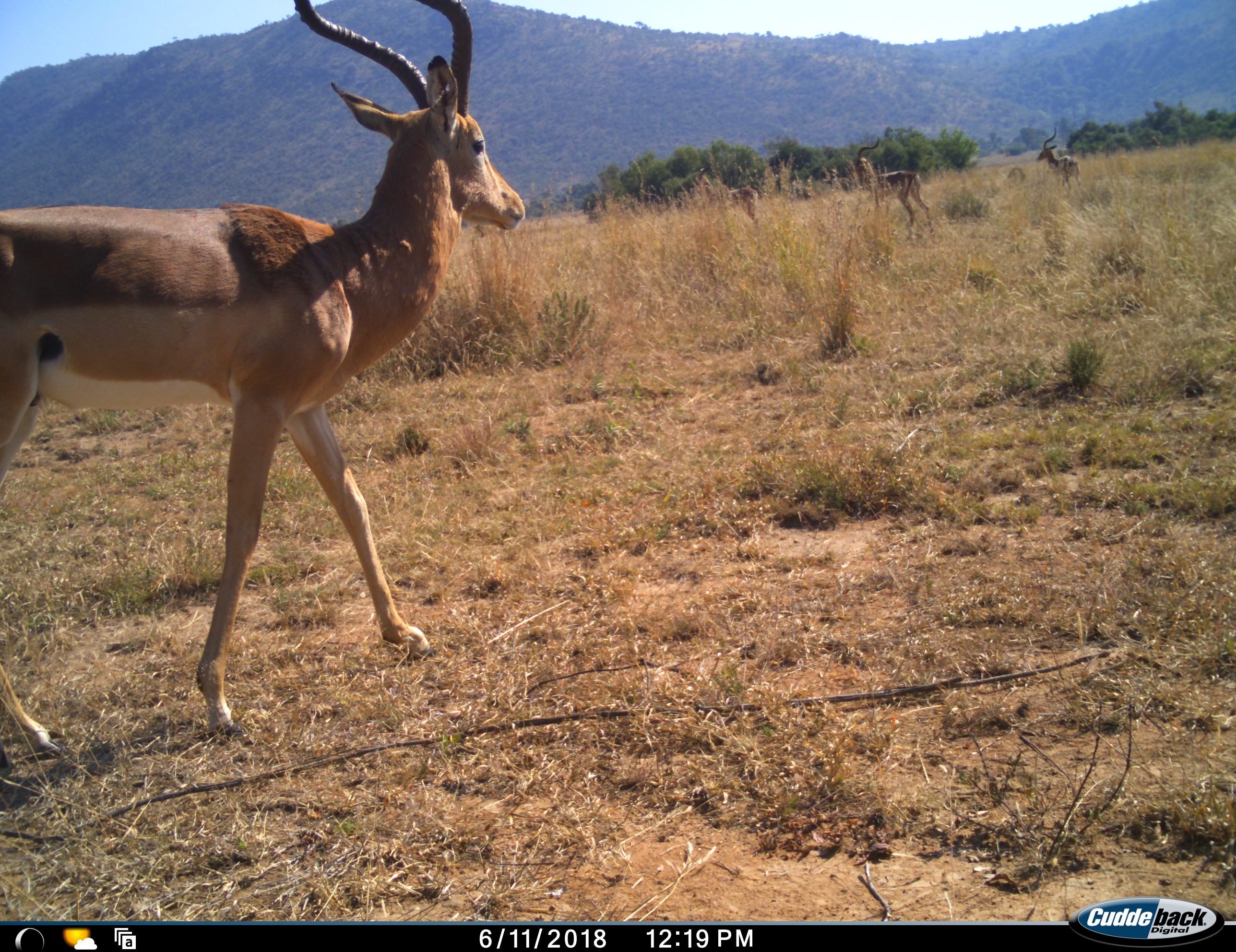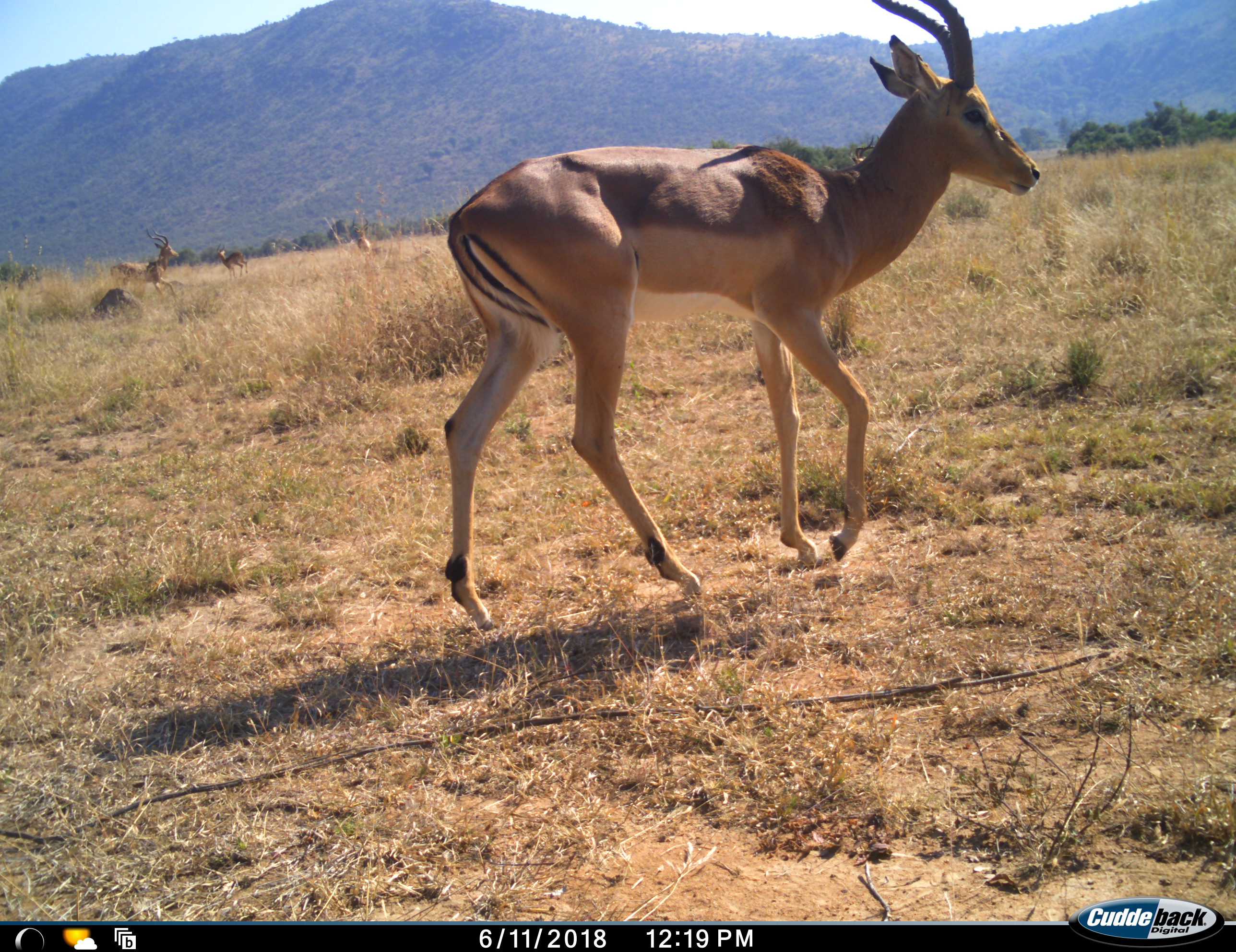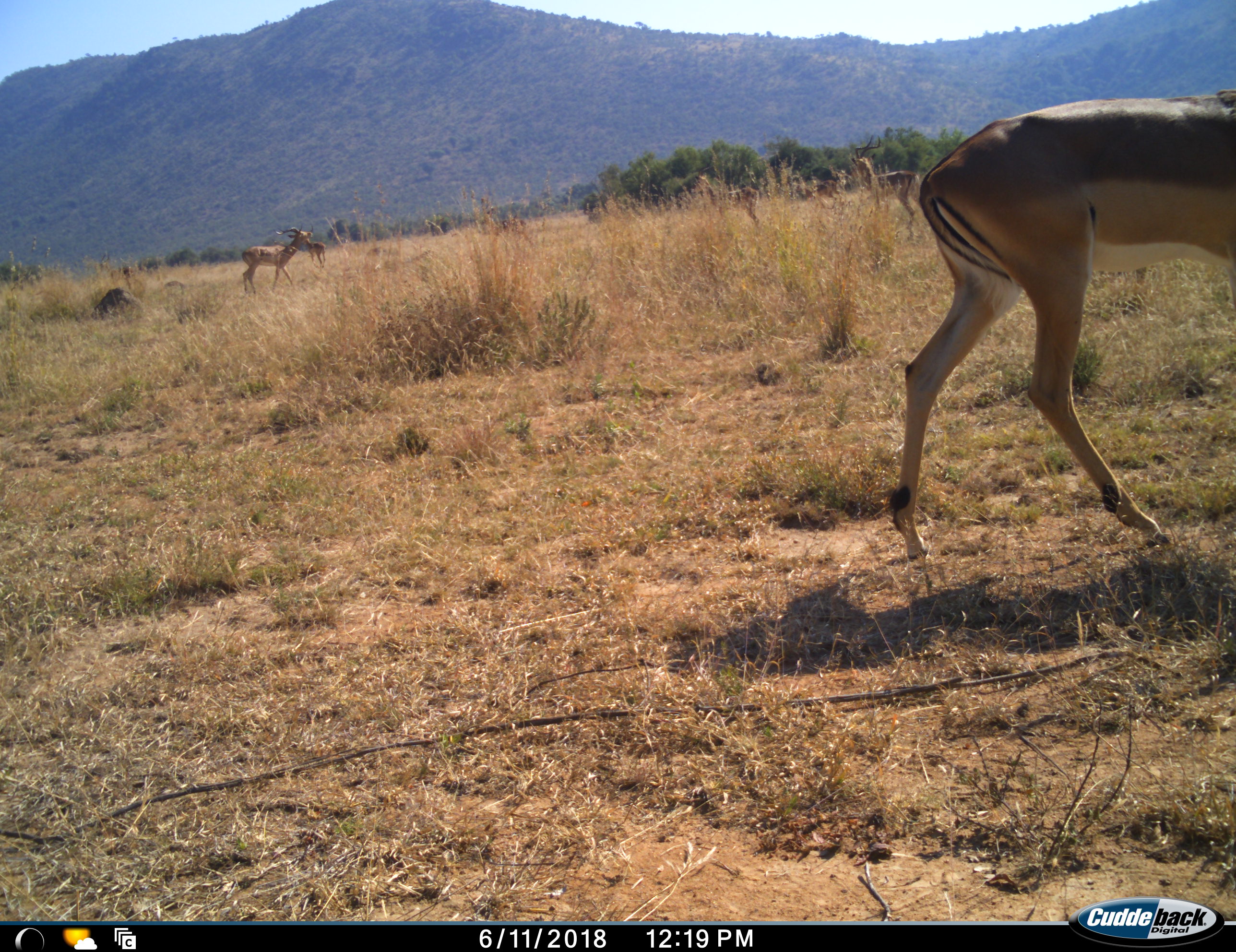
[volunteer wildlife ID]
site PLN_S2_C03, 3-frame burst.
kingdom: Animalia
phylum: Chordata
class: Mammalia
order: Artiodactyla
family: Bovidae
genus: Aepyceros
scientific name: Aepyceros melampus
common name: impala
Impala (Aepyceros melampus), count 7. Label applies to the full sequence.